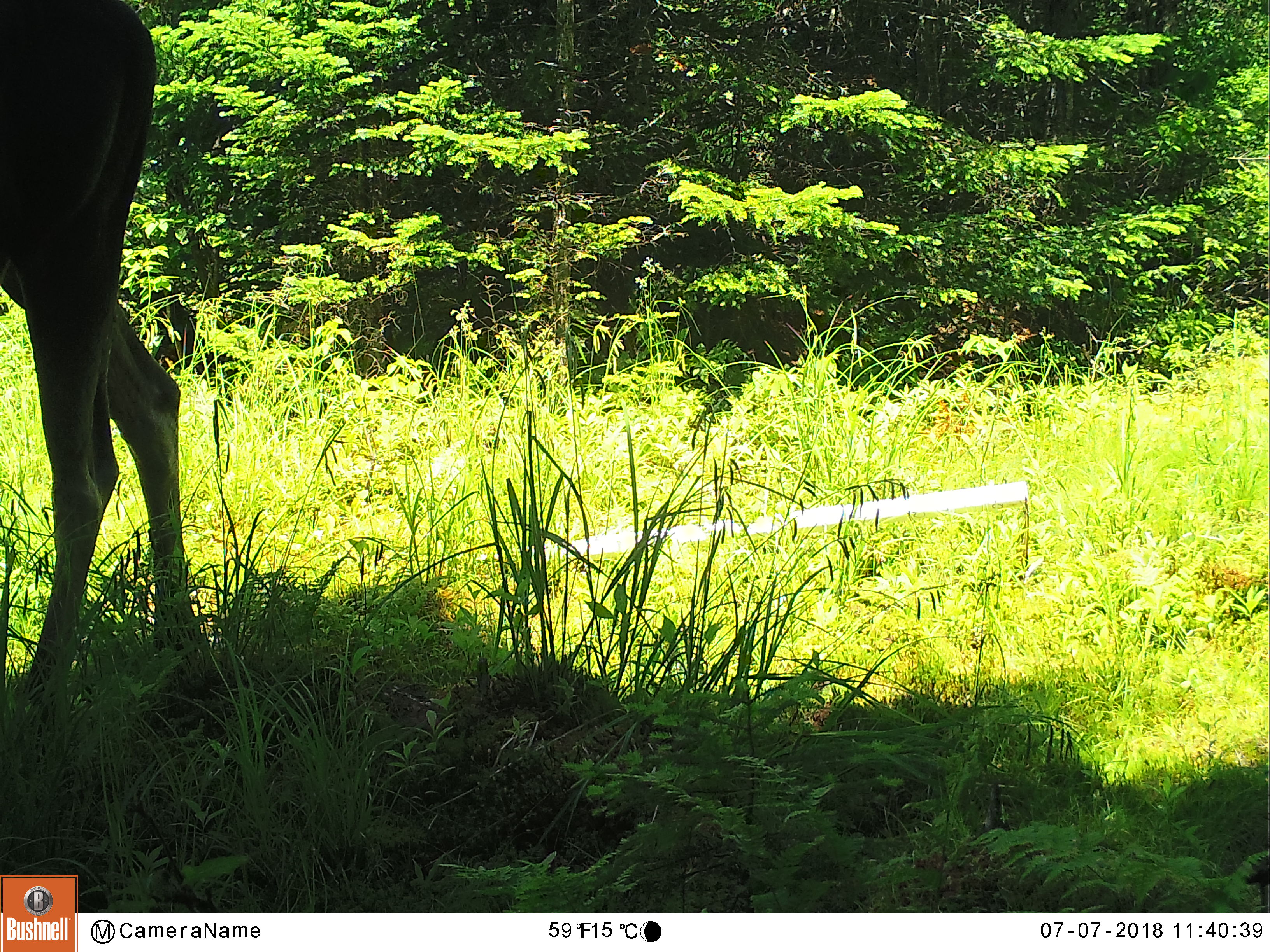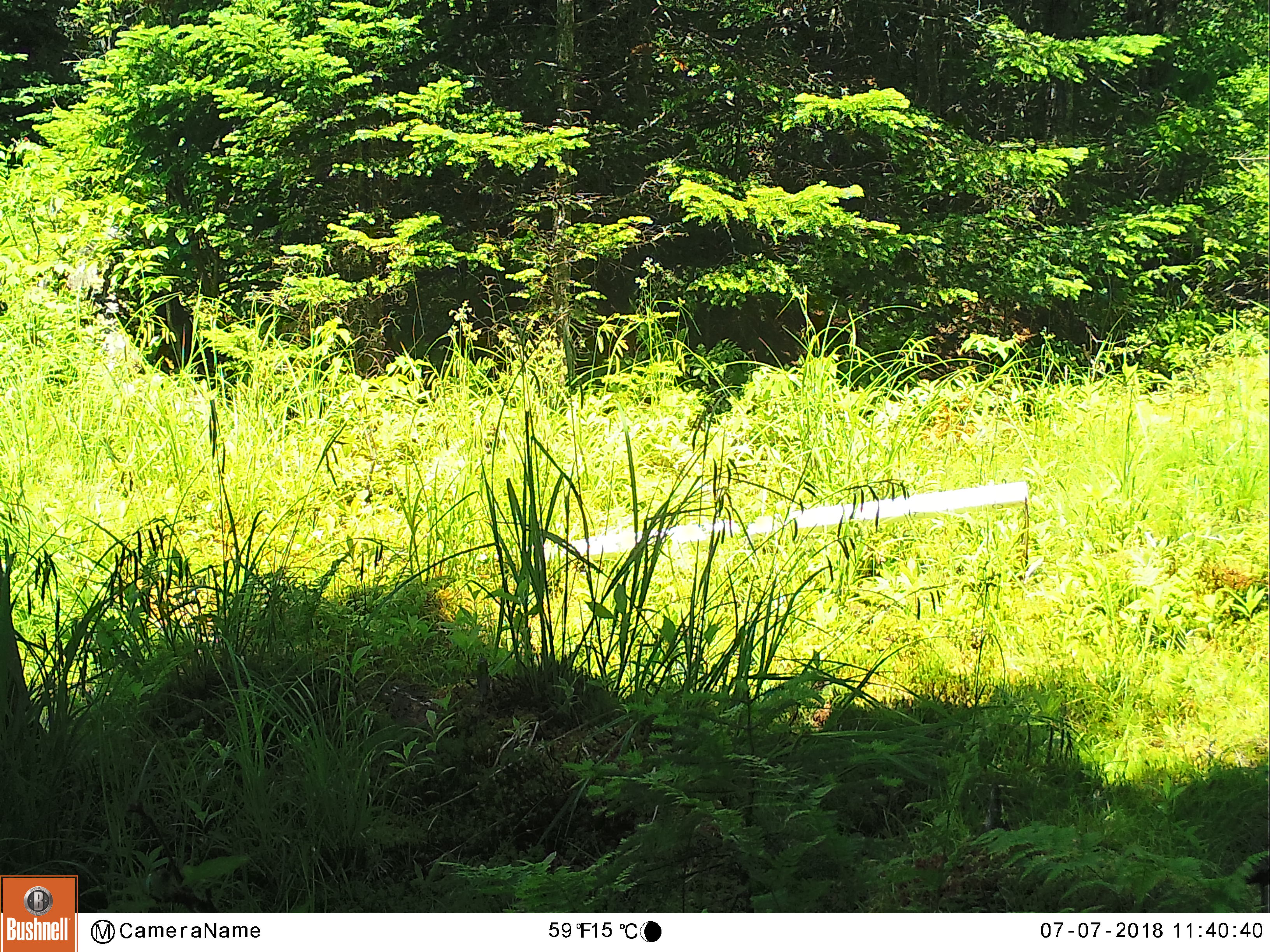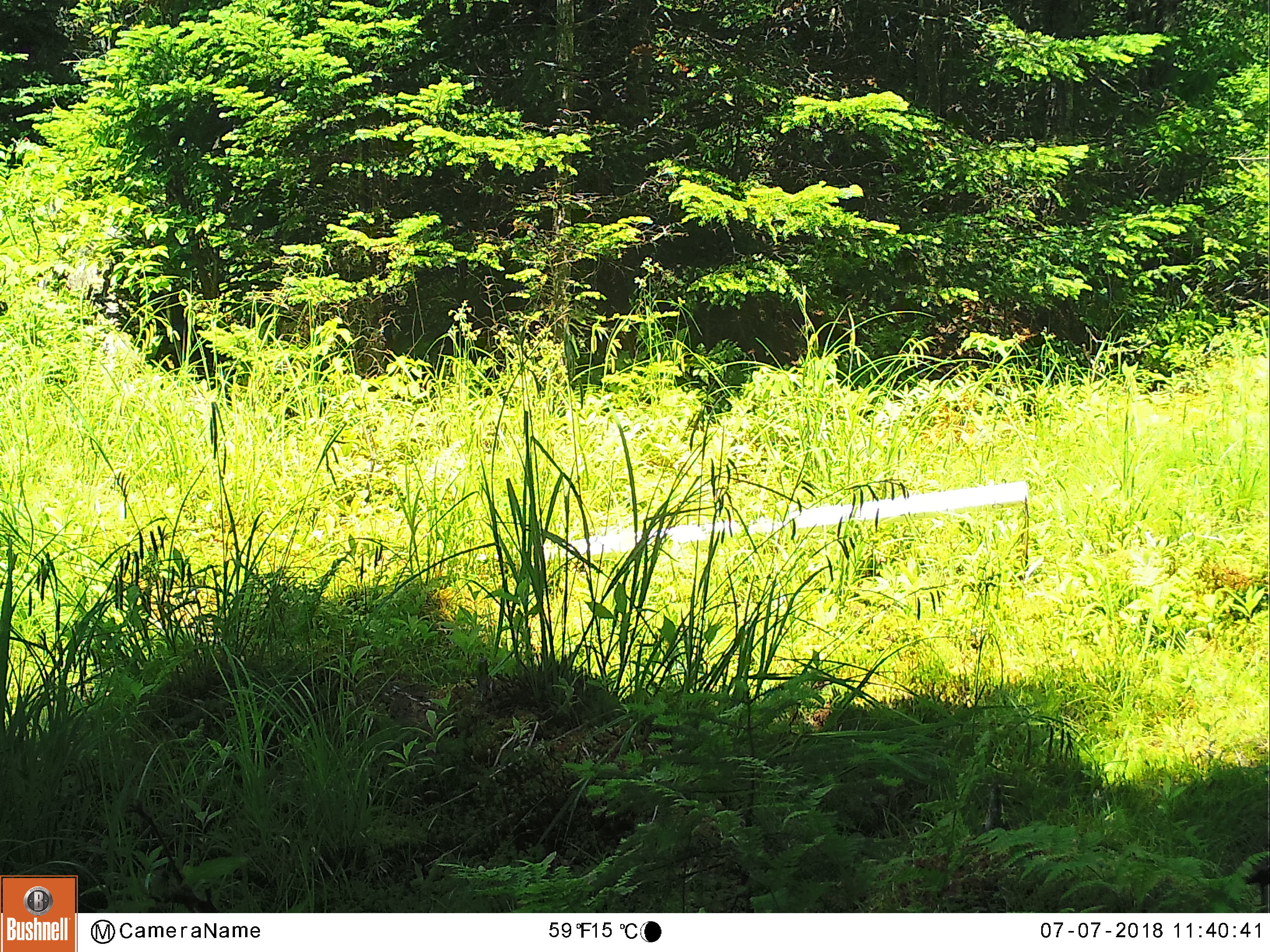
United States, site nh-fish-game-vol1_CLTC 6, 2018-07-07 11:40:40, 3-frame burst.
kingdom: Animalia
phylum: Chordata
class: Mammalia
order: Artiodactyla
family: Cervidae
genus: Alces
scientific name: Alces alces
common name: moose